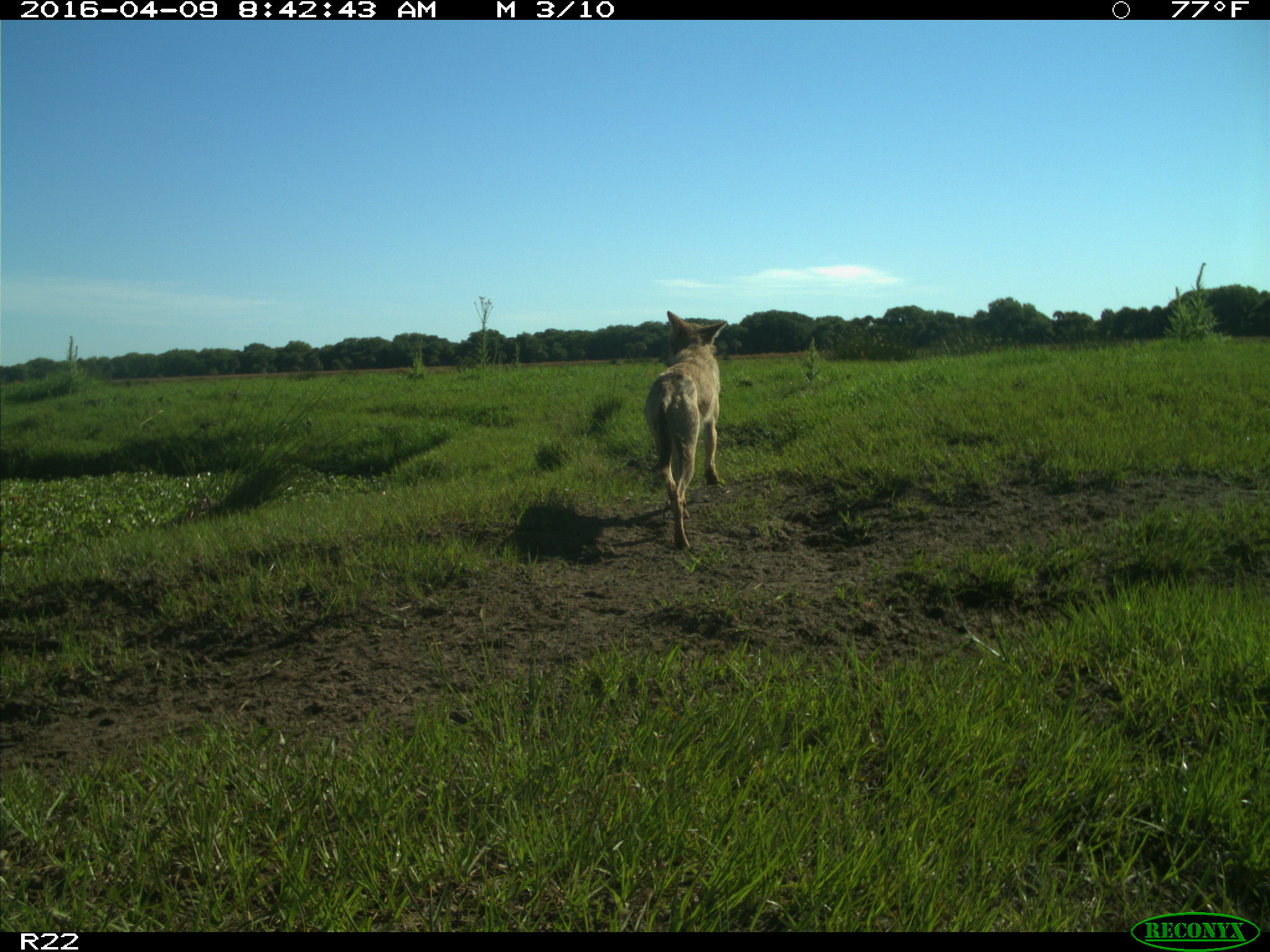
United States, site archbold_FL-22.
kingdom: Animalia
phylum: Chordata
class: Mammalia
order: Carnivora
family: Canidae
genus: Canis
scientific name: Canis latrans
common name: coyote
Canis latrans (coyote).